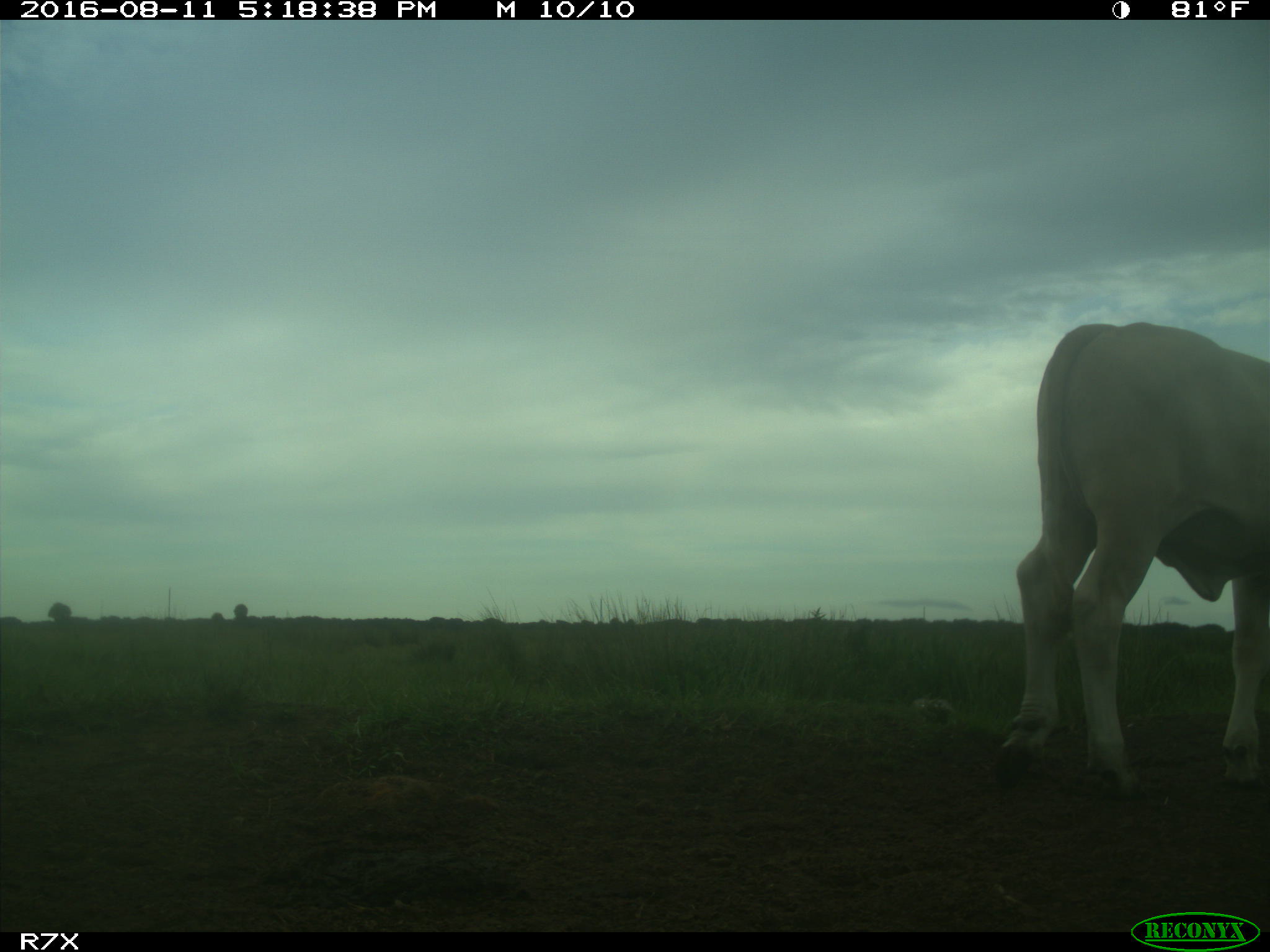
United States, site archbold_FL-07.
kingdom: Animalia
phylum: Chordata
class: Mammalia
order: Artiodactyla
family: Bovidae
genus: Bos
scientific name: Bos taurus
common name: domestic cow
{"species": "Bos taurus (domestic cow)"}